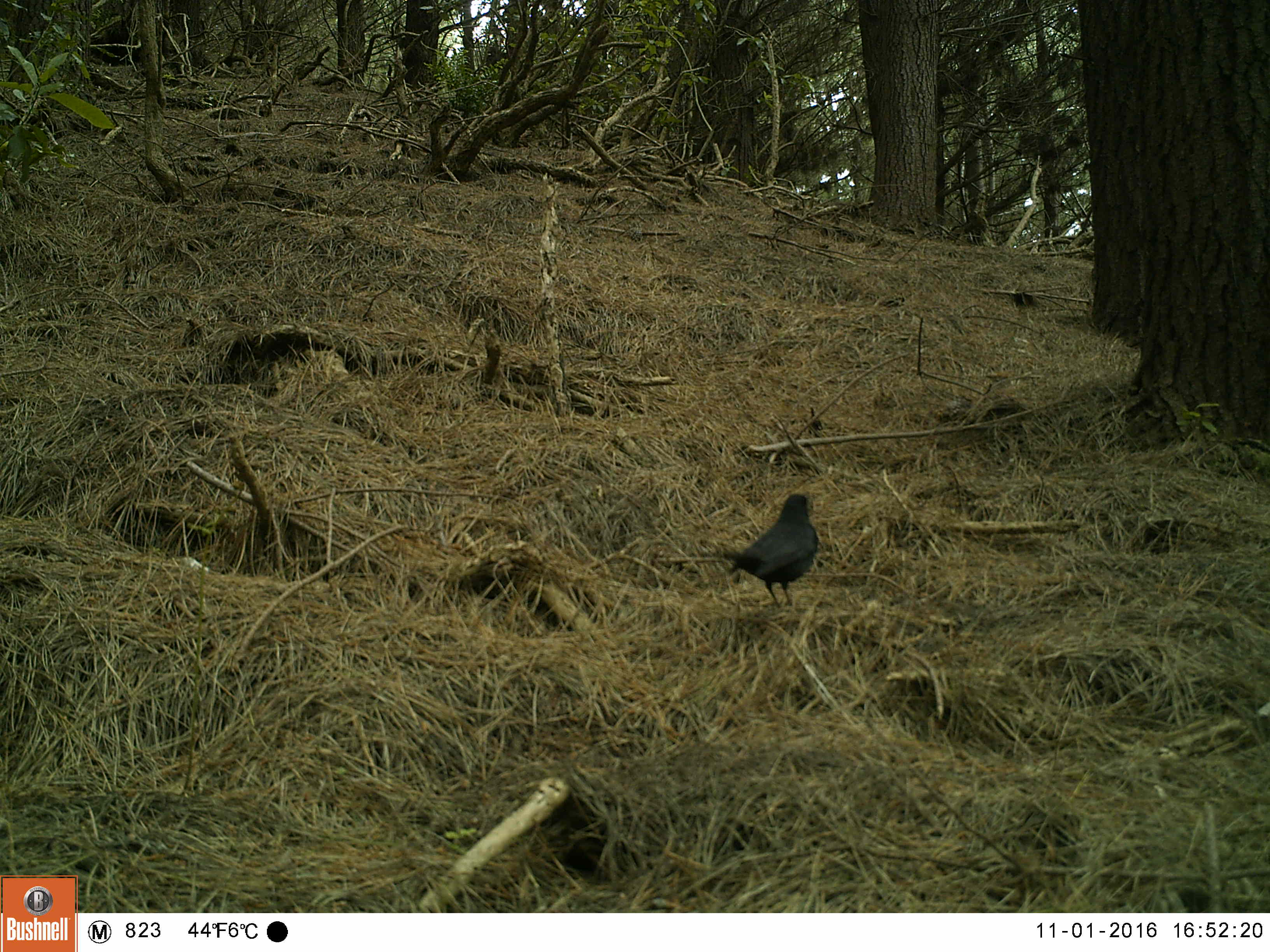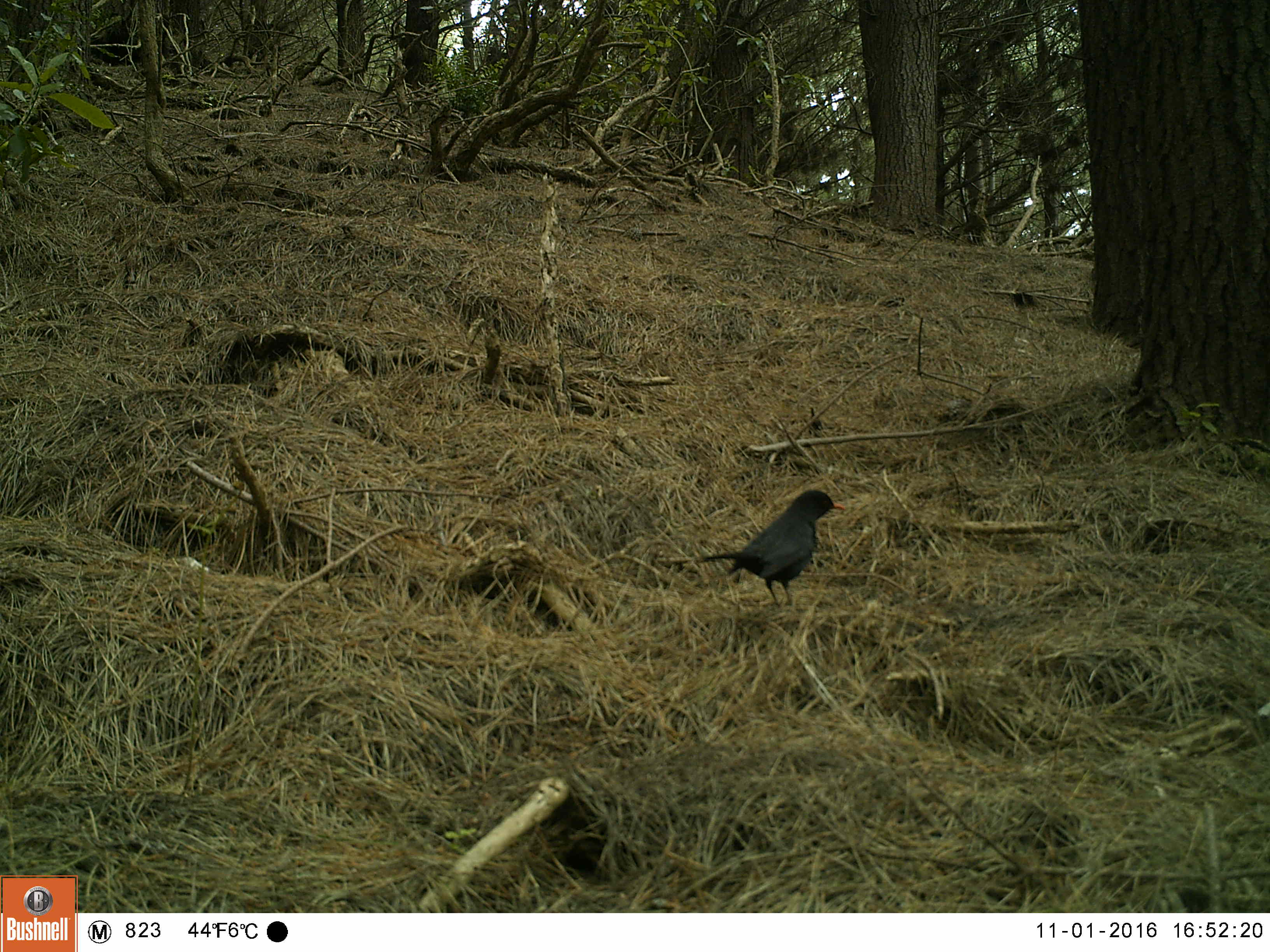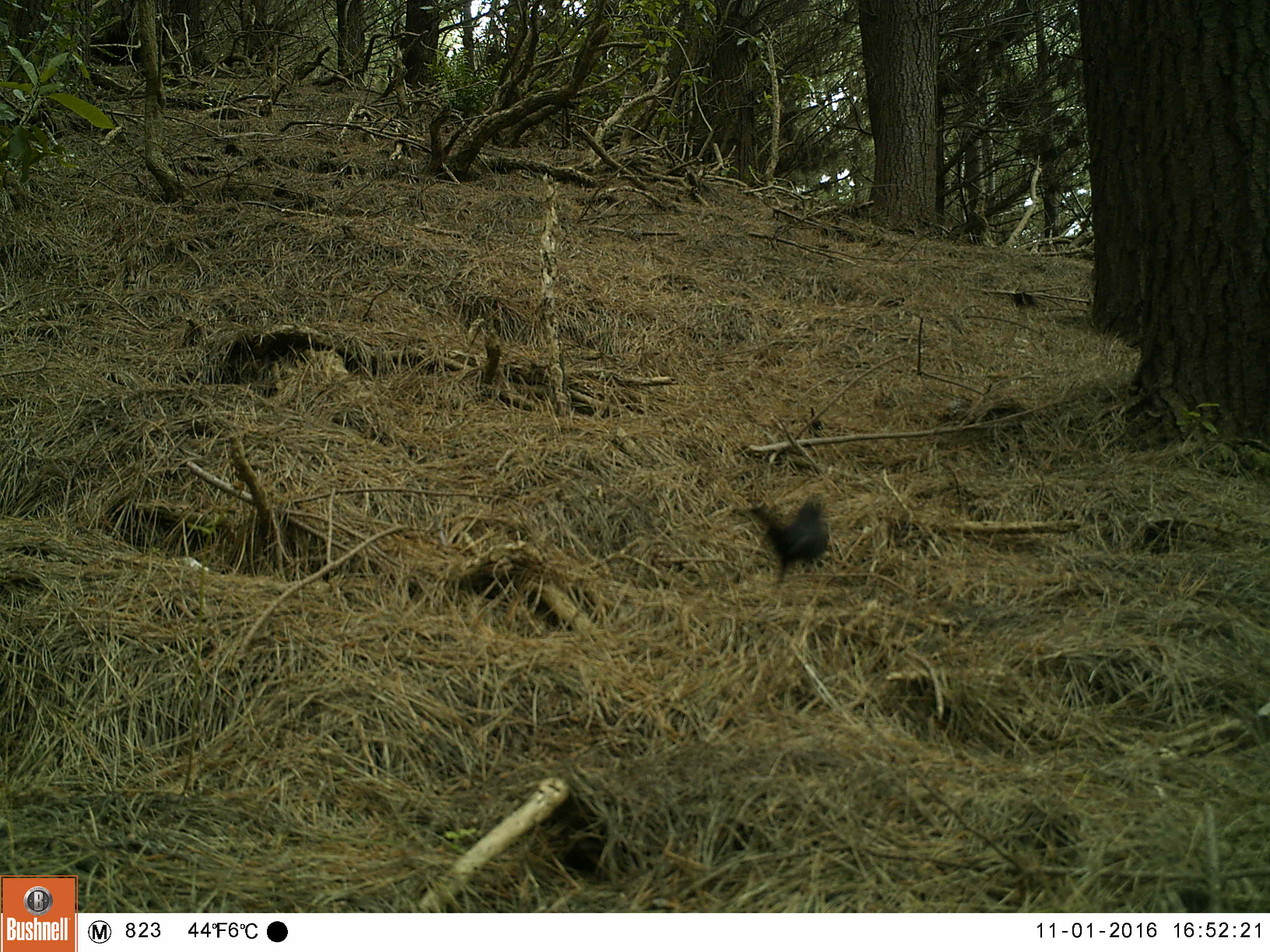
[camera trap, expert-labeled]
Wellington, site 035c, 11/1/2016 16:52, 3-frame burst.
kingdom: Animalia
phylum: Chordata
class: Aves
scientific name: Aves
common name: bird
Bird (Aves).